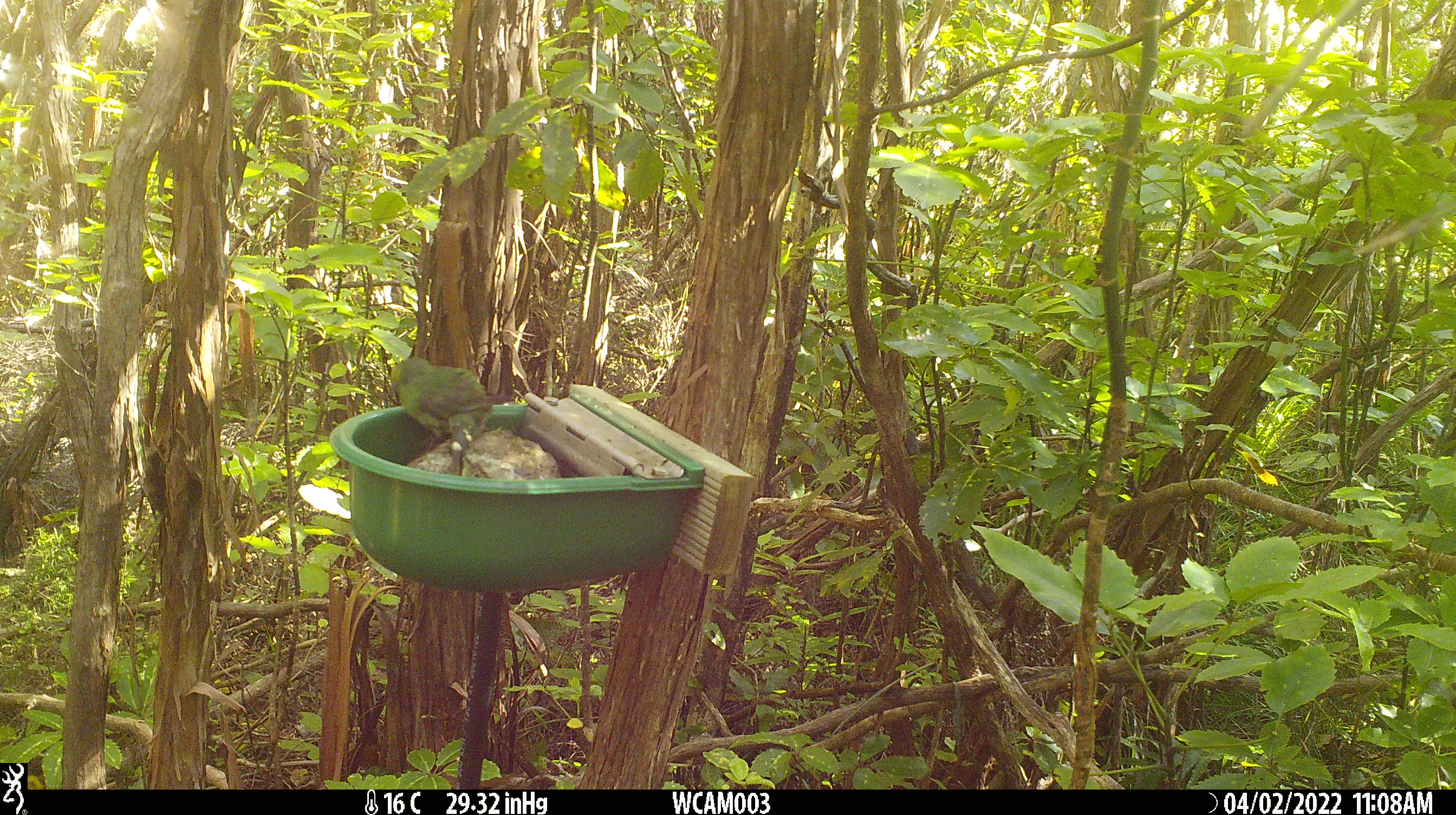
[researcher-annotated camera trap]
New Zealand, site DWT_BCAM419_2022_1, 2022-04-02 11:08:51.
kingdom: Animalia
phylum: Chordata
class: Aves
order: Psittaciformes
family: Psittaculidae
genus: Cyanoramphus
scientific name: Cyanoramphus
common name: parakeet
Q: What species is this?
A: Parakeet (Cyanoramphus).